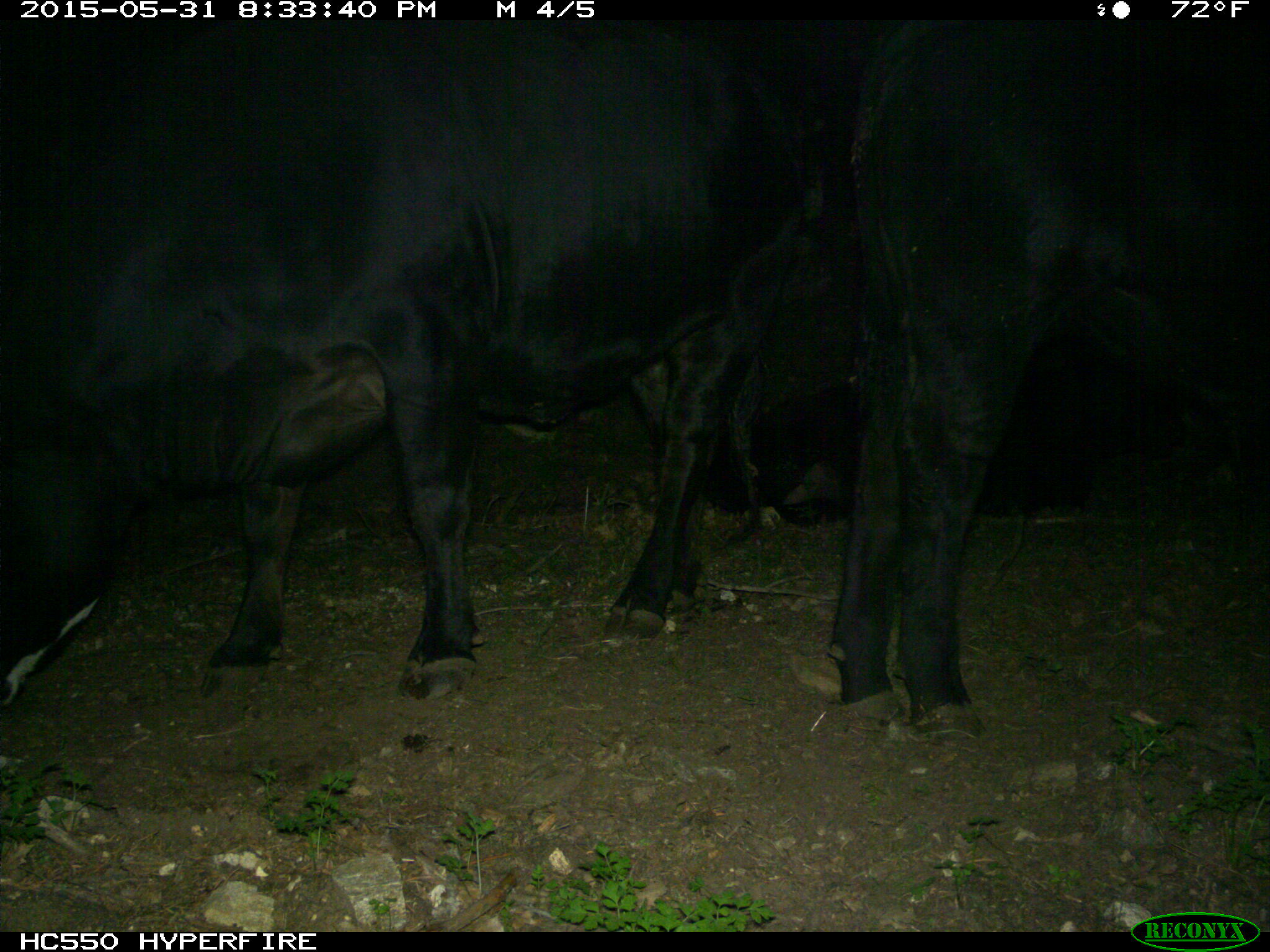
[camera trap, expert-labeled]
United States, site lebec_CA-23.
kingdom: Animalia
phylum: Chordata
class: Mammalia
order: Artiodactyla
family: Bovidae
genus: Bos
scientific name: Bos taurus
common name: domestic cow